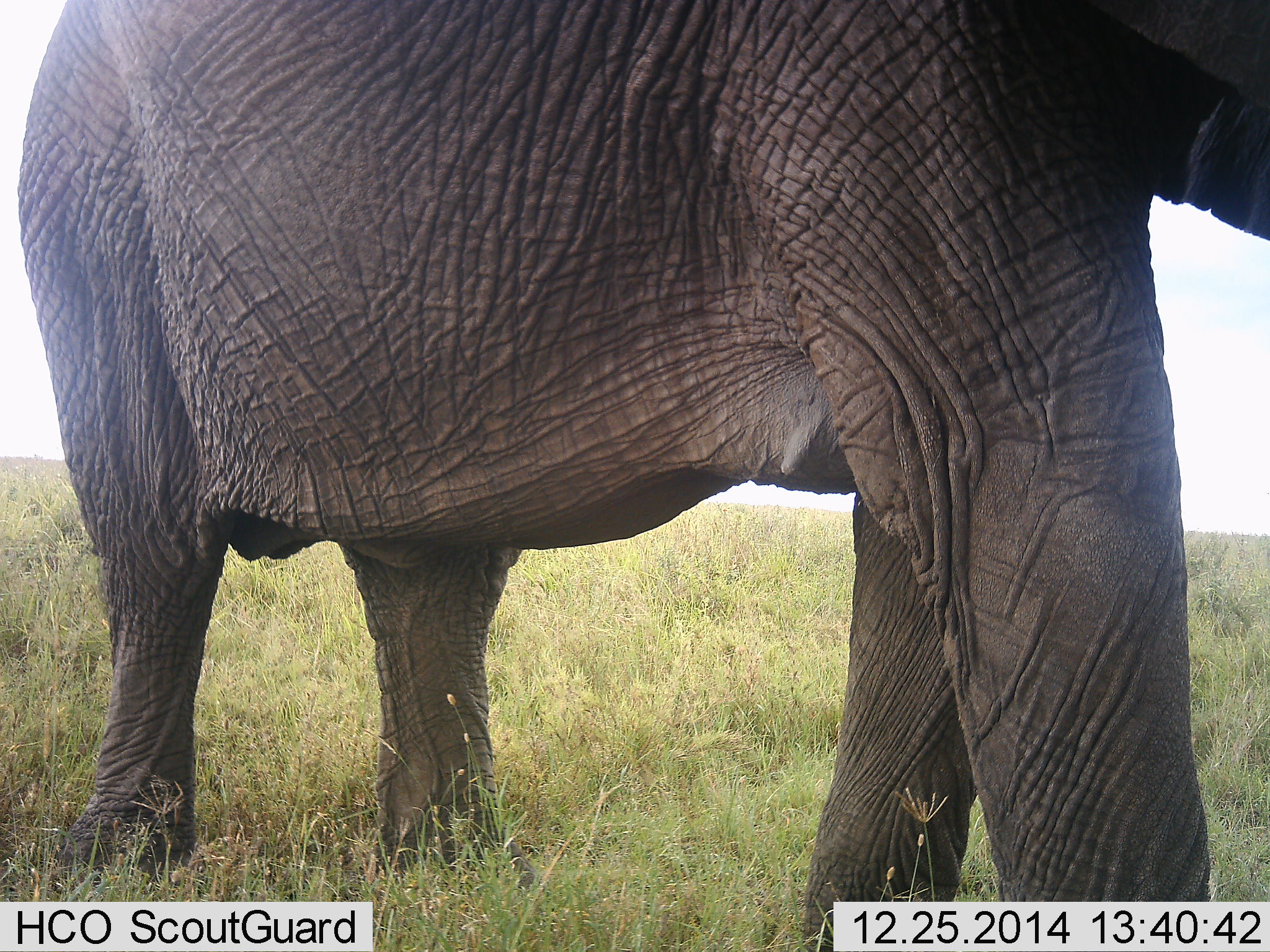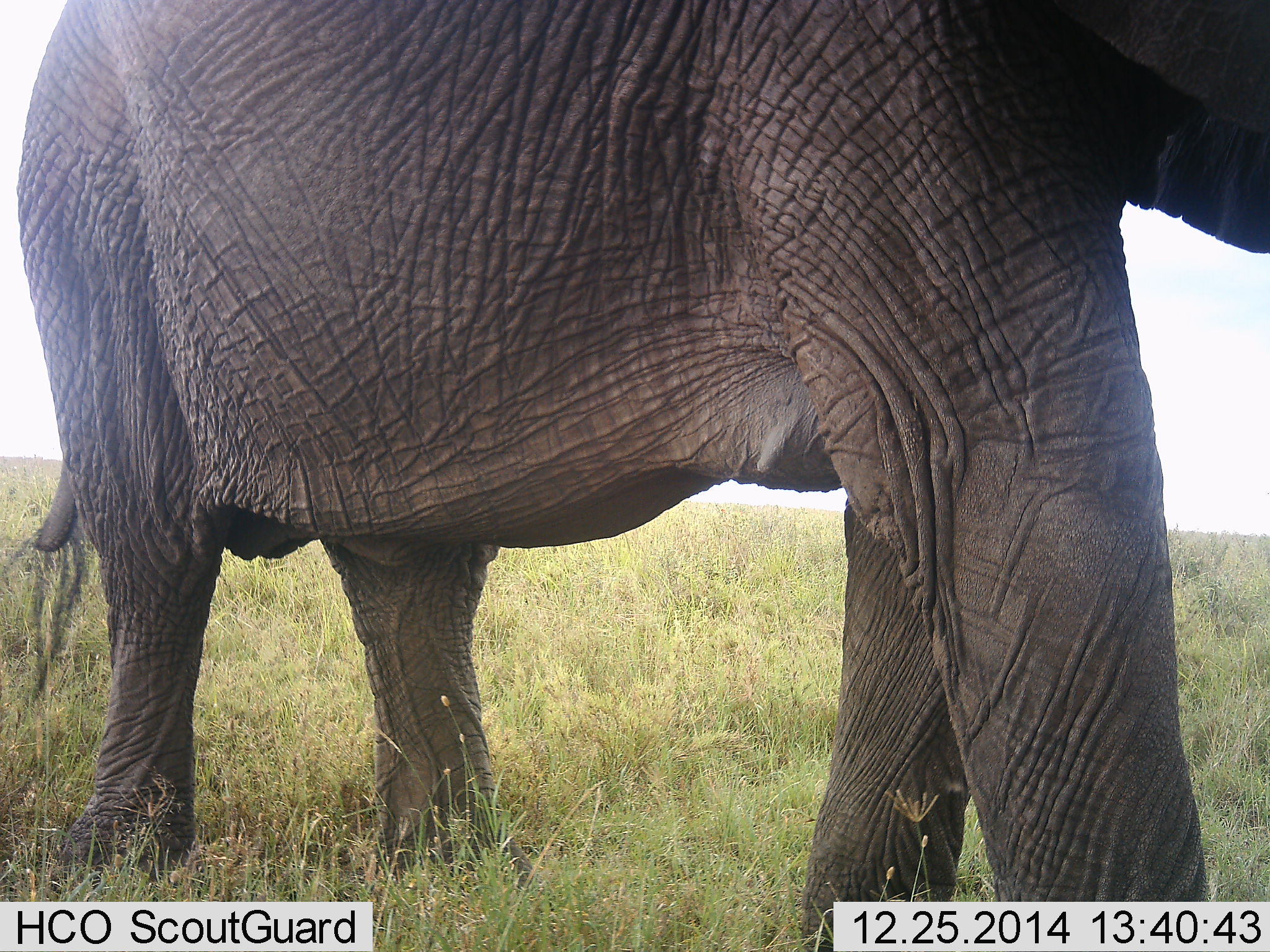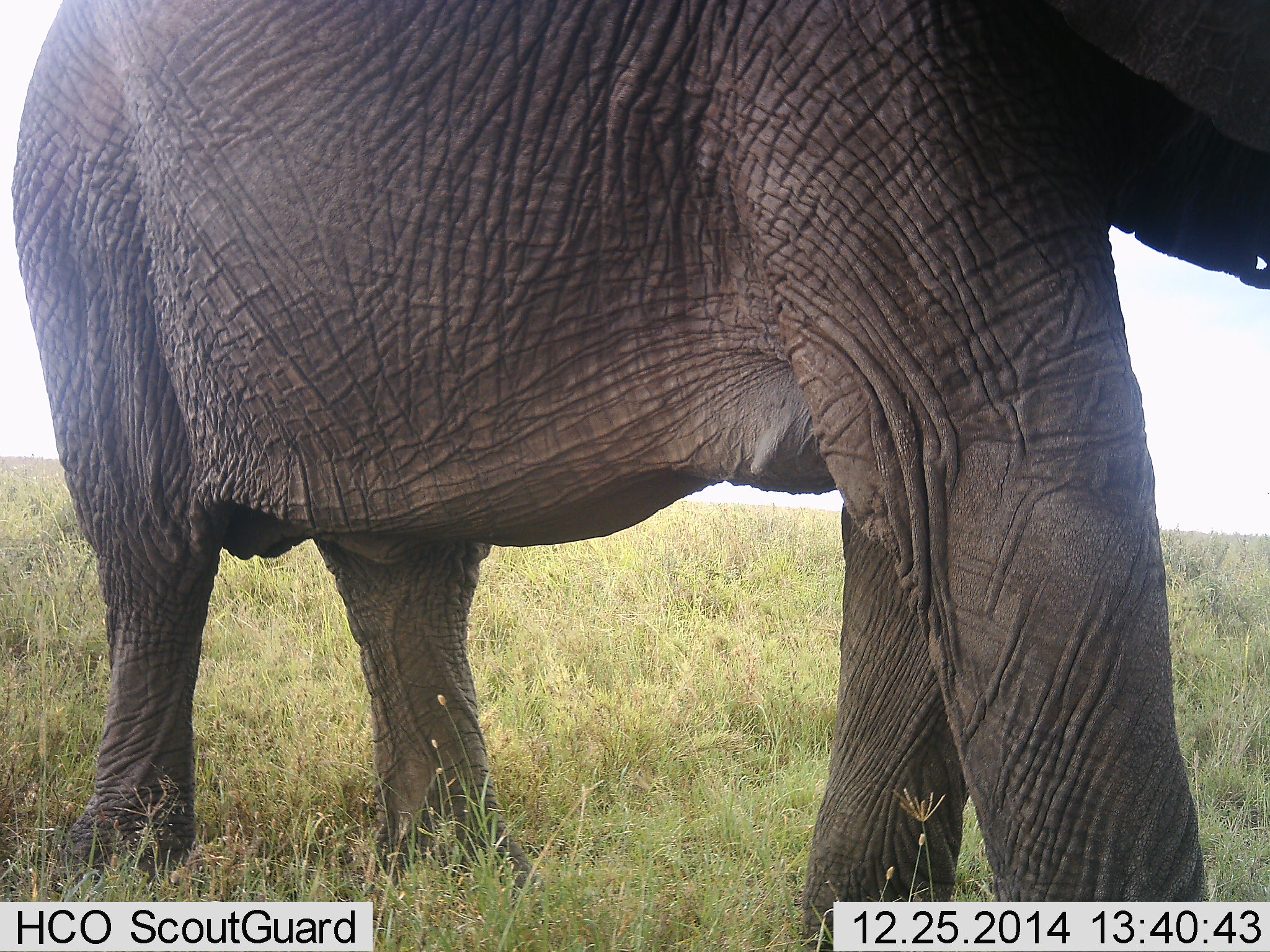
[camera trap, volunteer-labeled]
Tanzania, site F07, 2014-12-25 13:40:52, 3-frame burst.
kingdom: Animalia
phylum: Chordata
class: Mammalia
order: Proboscidea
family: Elephantidae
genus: Loxodonta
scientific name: Loxodonta africana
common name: african bush elephant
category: elephant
Elephant (african bush elephant) (Loxodonta africana), count 1. Behavior (volunteer vote fractions): standing 80%, resting 0%, moving 20%, interacting 0%. Young present (vote fraction): 0%. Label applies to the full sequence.